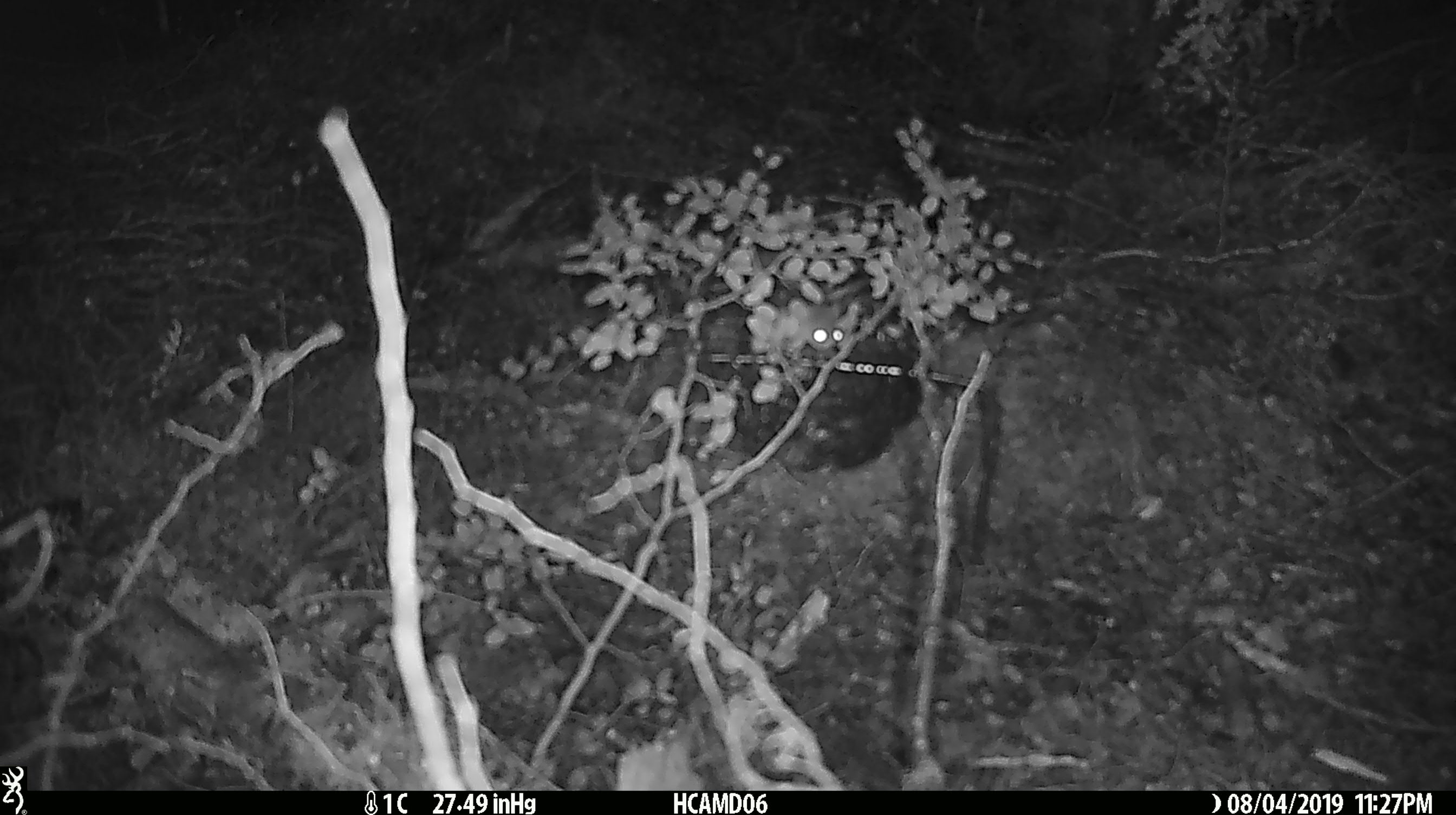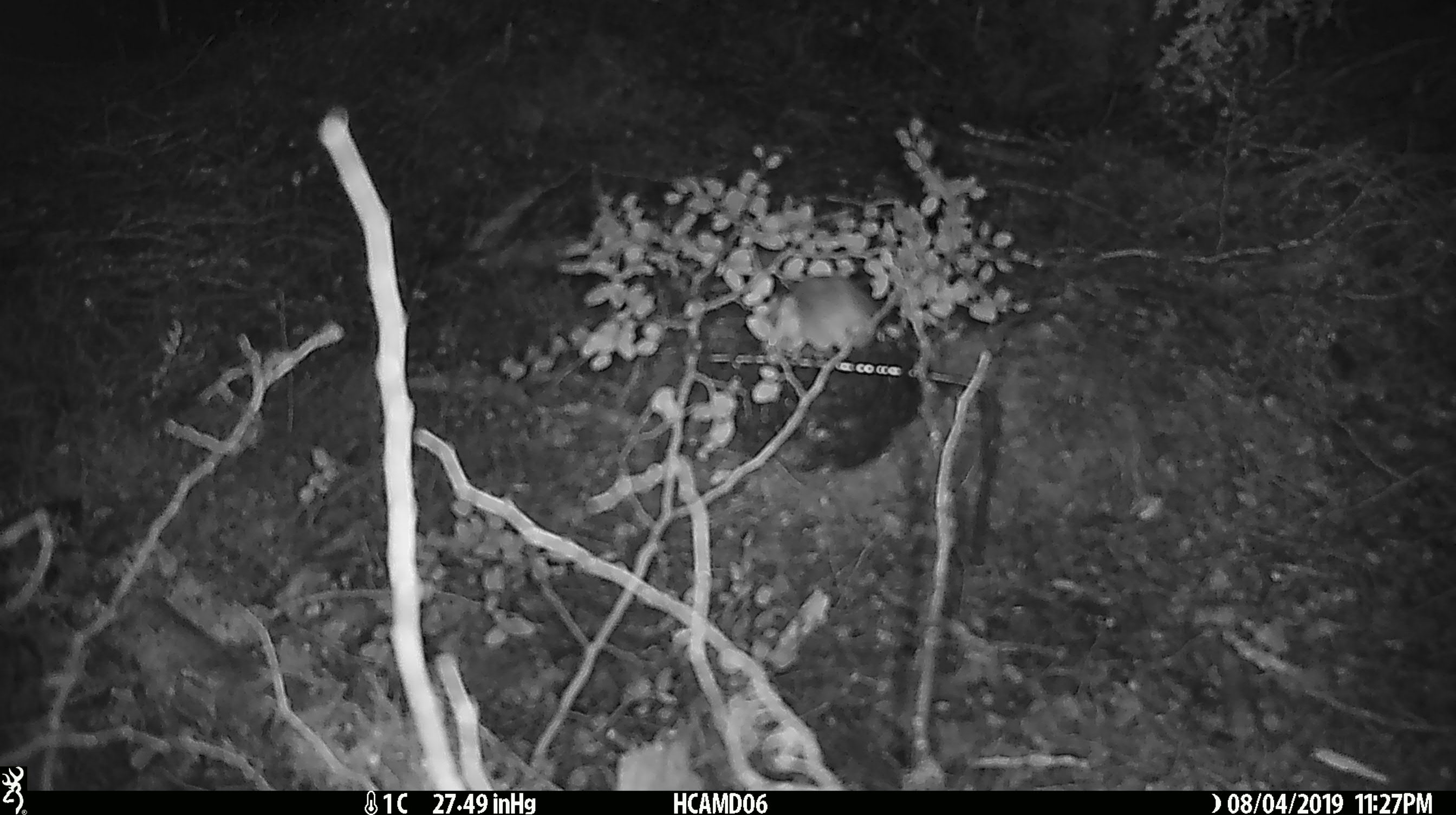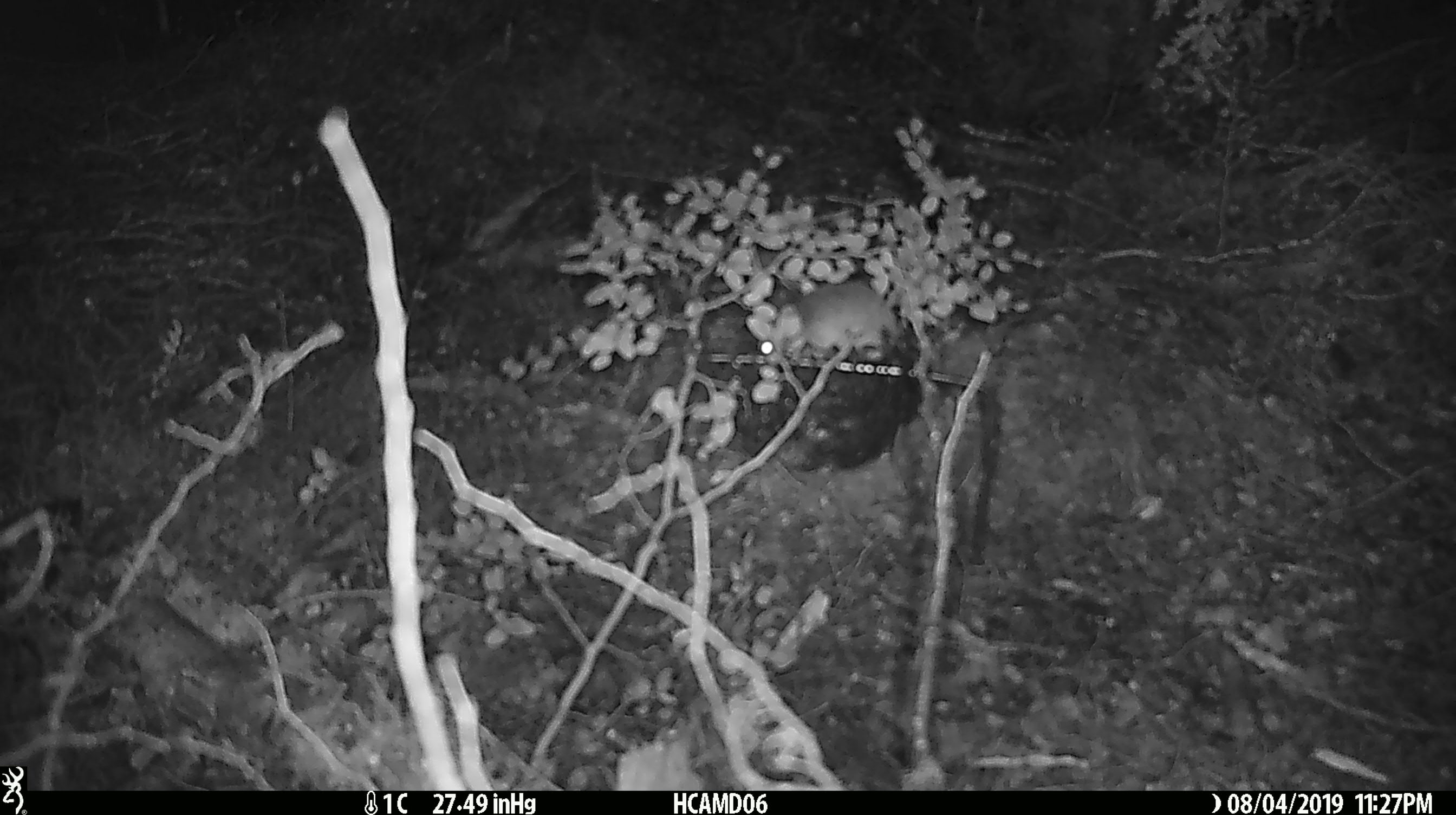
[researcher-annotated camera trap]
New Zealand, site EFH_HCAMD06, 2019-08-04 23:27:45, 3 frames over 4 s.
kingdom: Animalia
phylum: Chordata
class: Mammalia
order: Rodentia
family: Muridae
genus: Mus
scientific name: Mus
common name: mouse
Mouse (Mus).